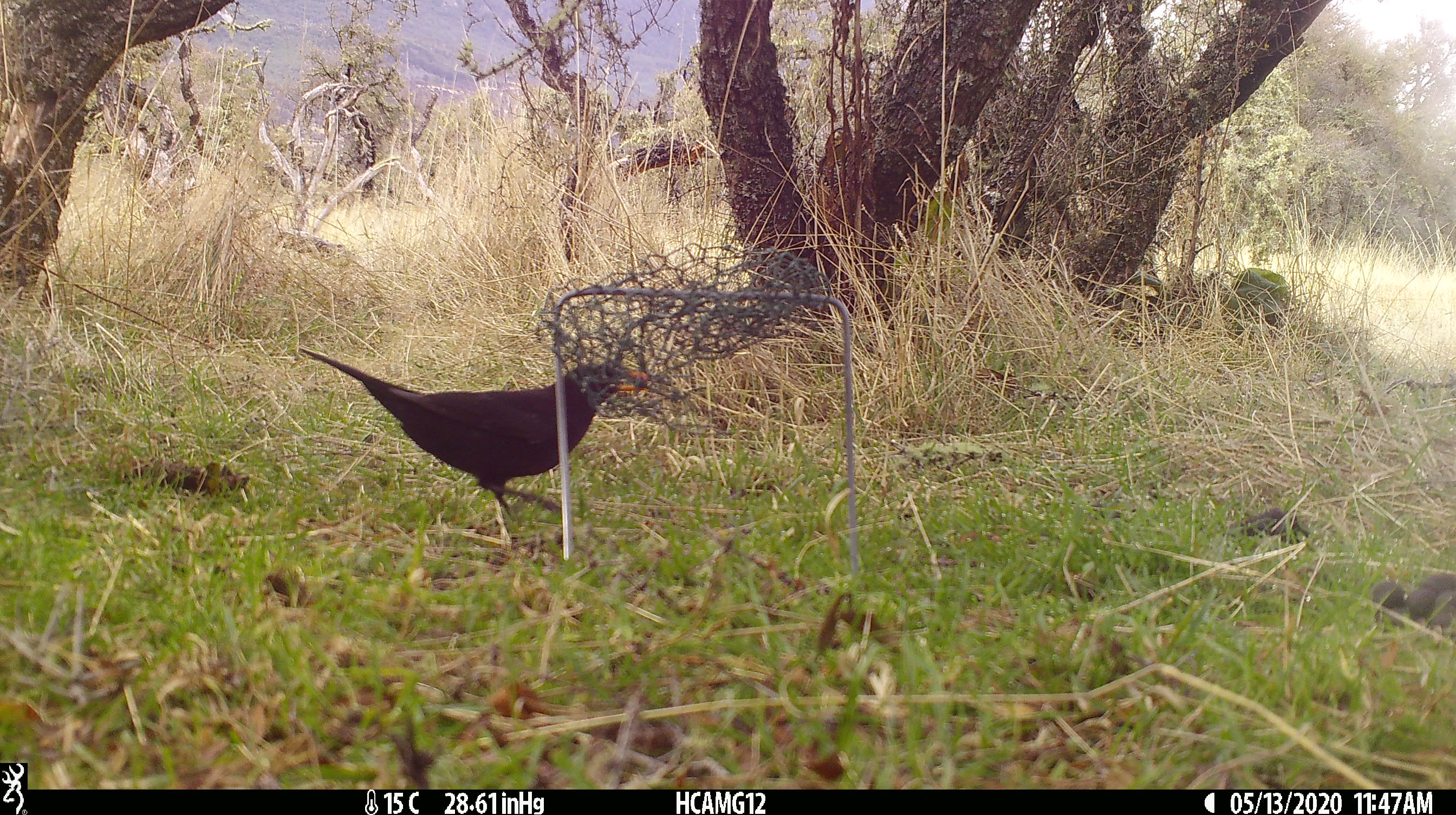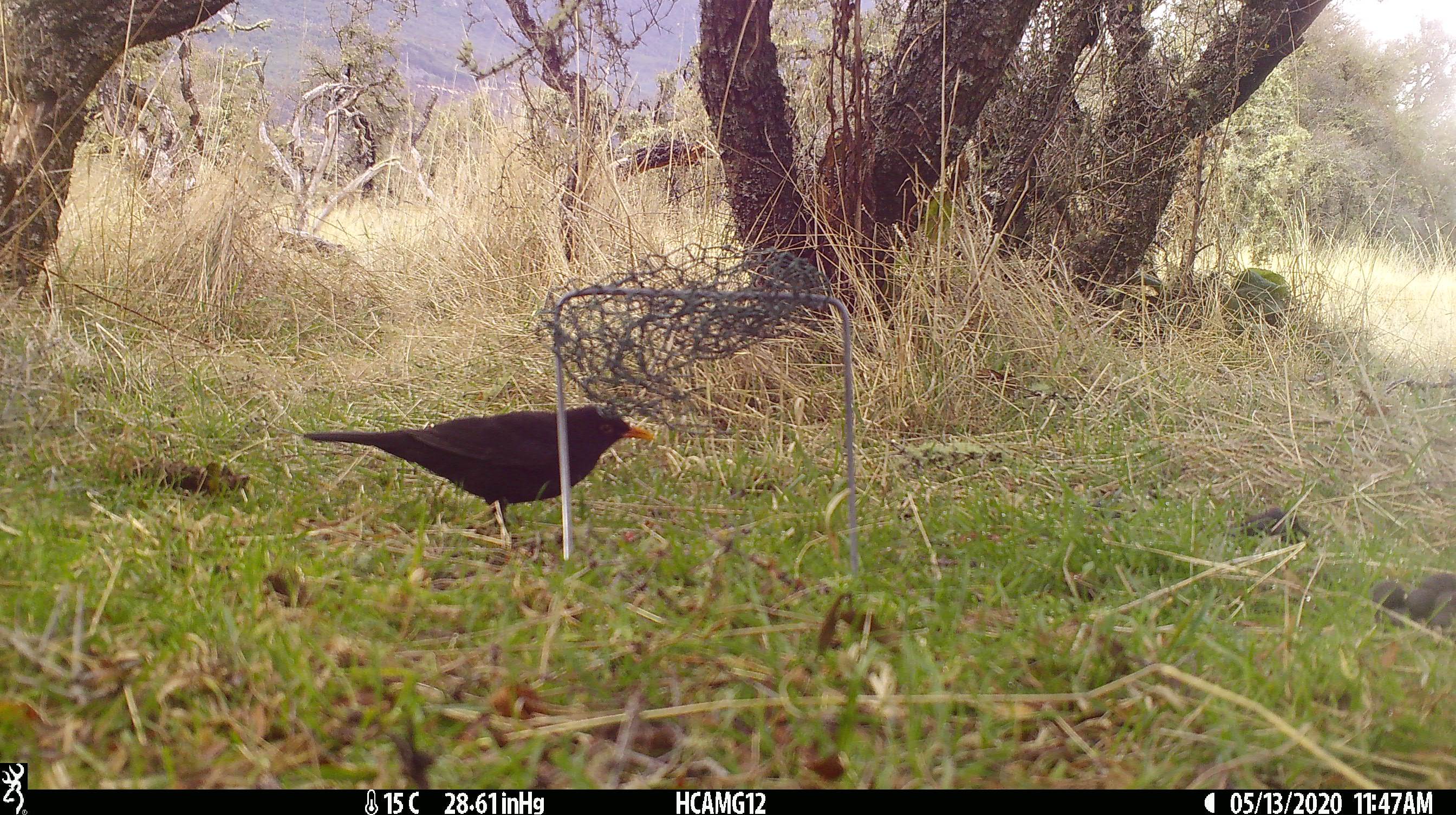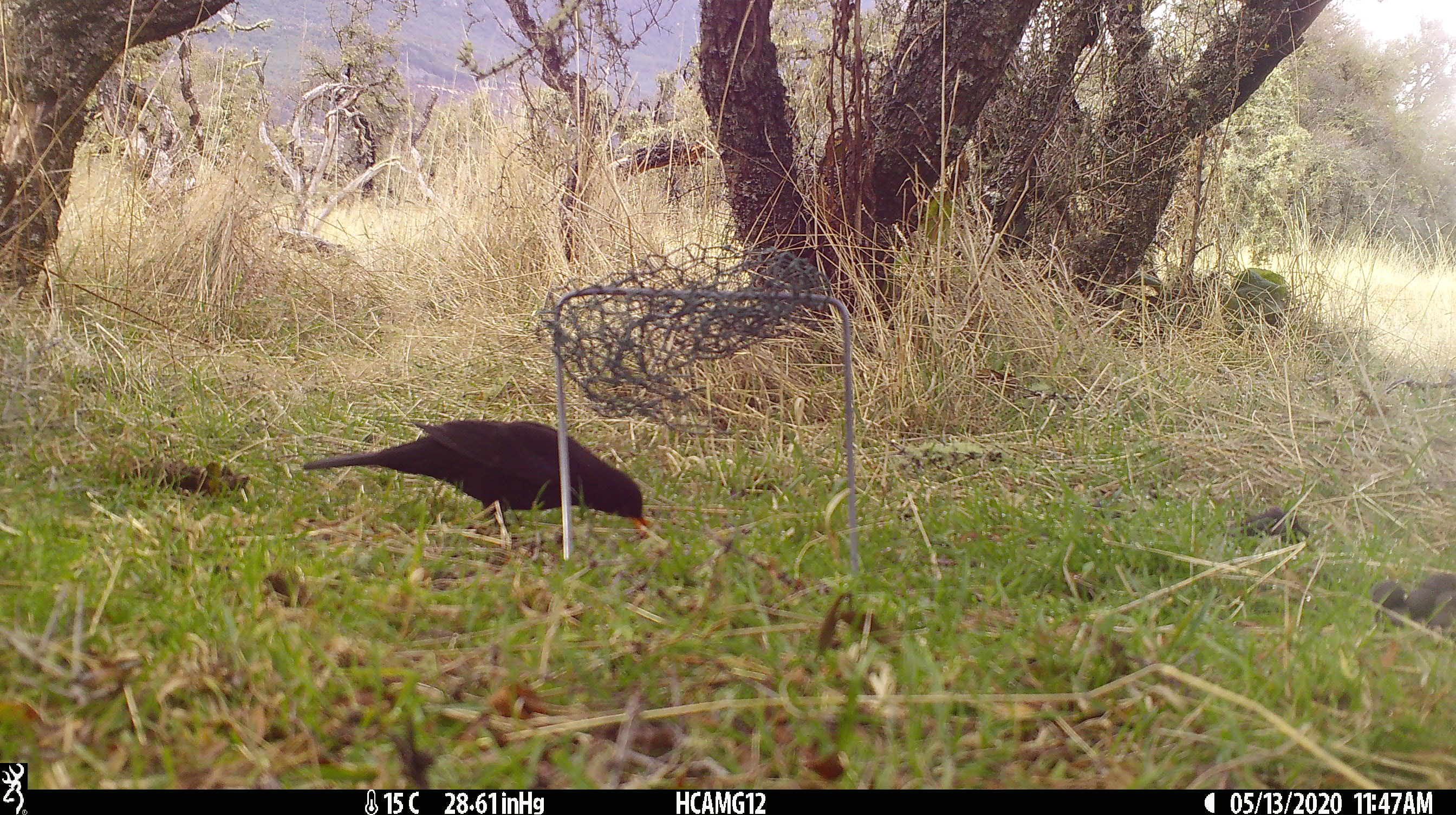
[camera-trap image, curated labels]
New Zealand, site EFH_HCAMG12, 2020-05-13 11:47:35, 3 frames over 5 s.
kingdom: Animalia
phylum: Chordata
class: Aves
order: Passeriformes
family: Turdidae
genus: Turdus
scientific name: Turdus merula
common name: eurasian blackbird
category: blackbird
Blackbird (eurasian blackbird) (Turdus merula).